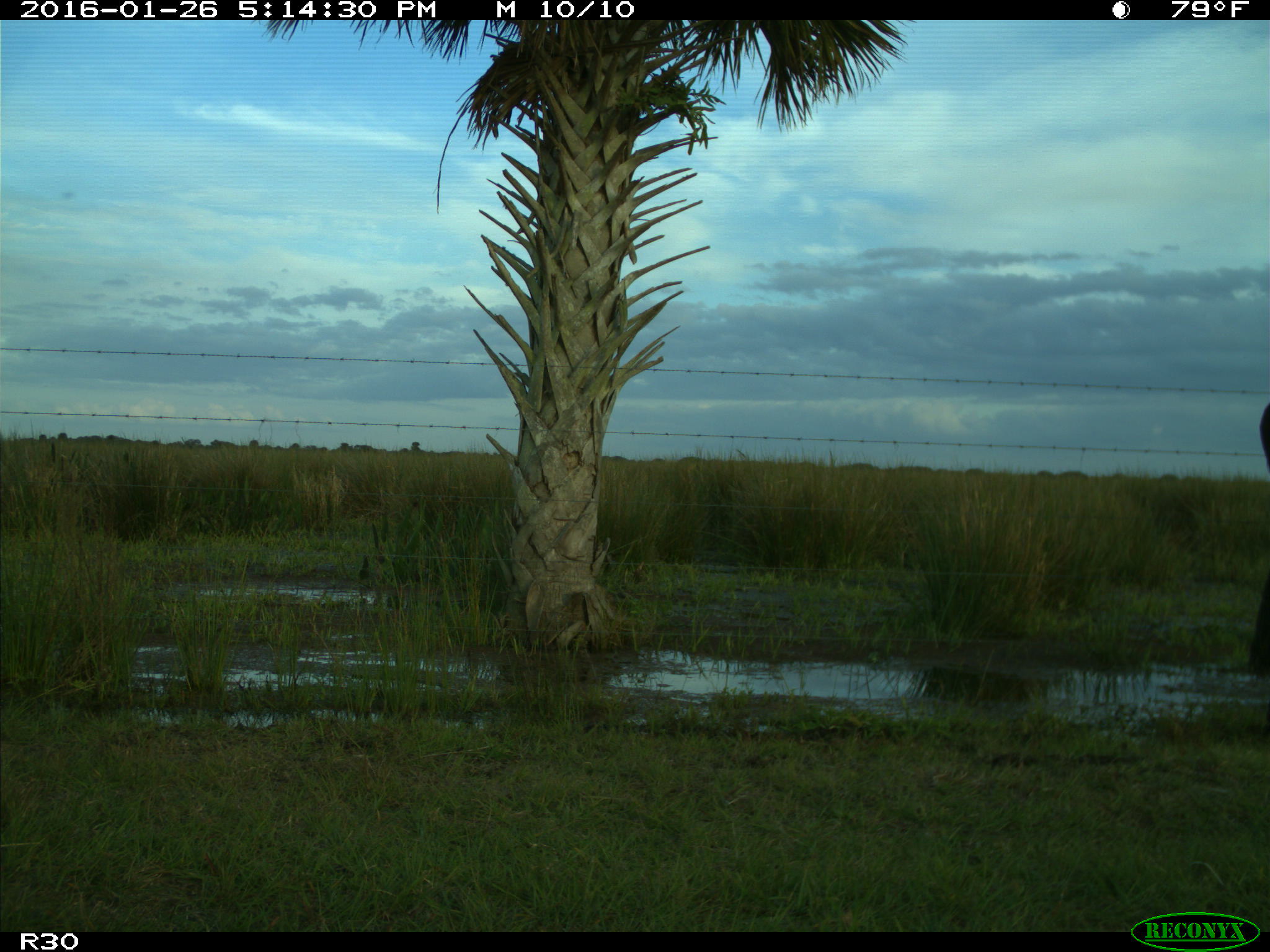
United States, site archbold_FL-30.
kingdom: Animalia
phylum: Chordata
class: Mammalia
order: Artiodactyla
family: Bovidae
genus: Bos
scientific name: Bos taurus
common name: domestic cow